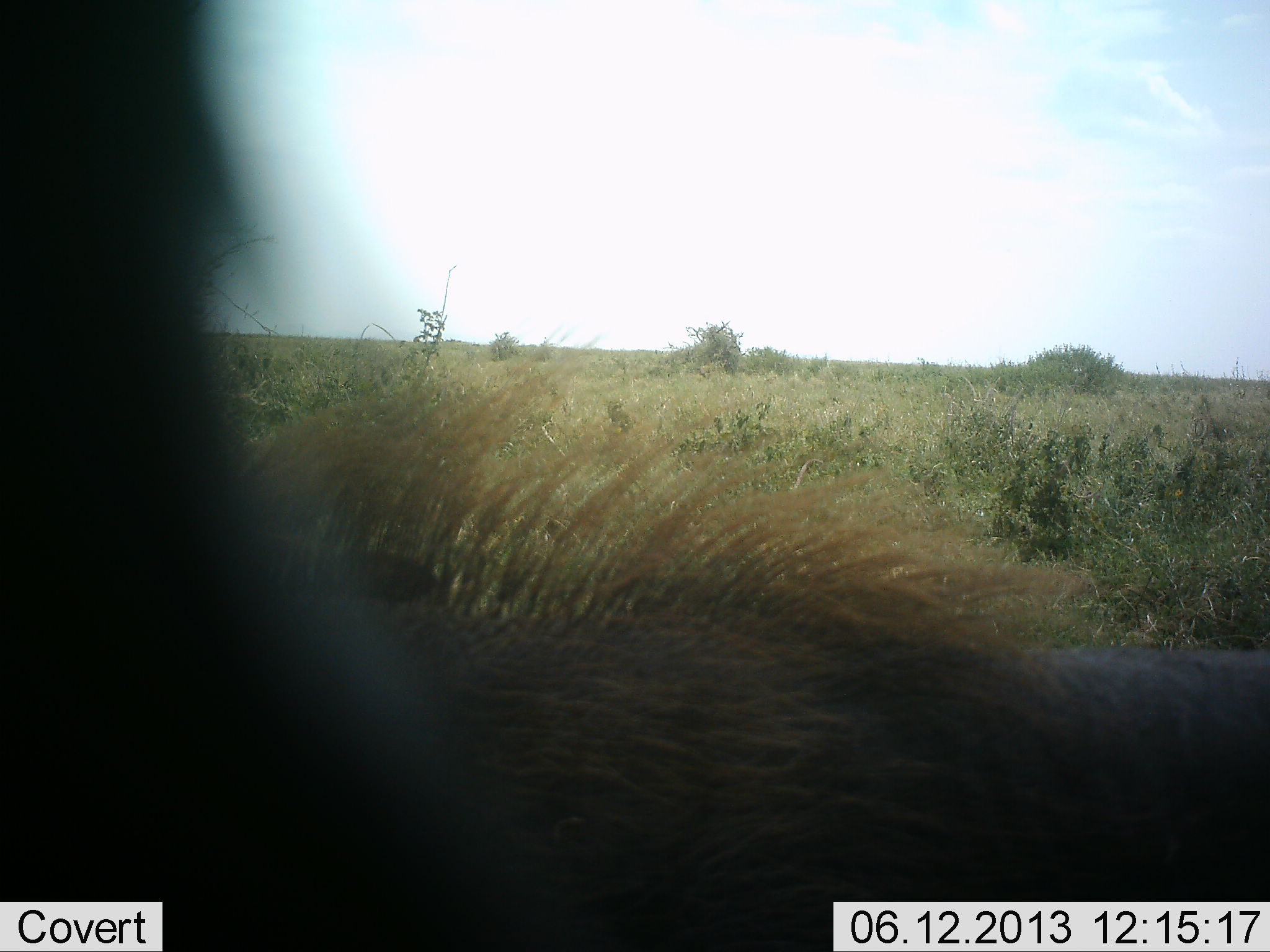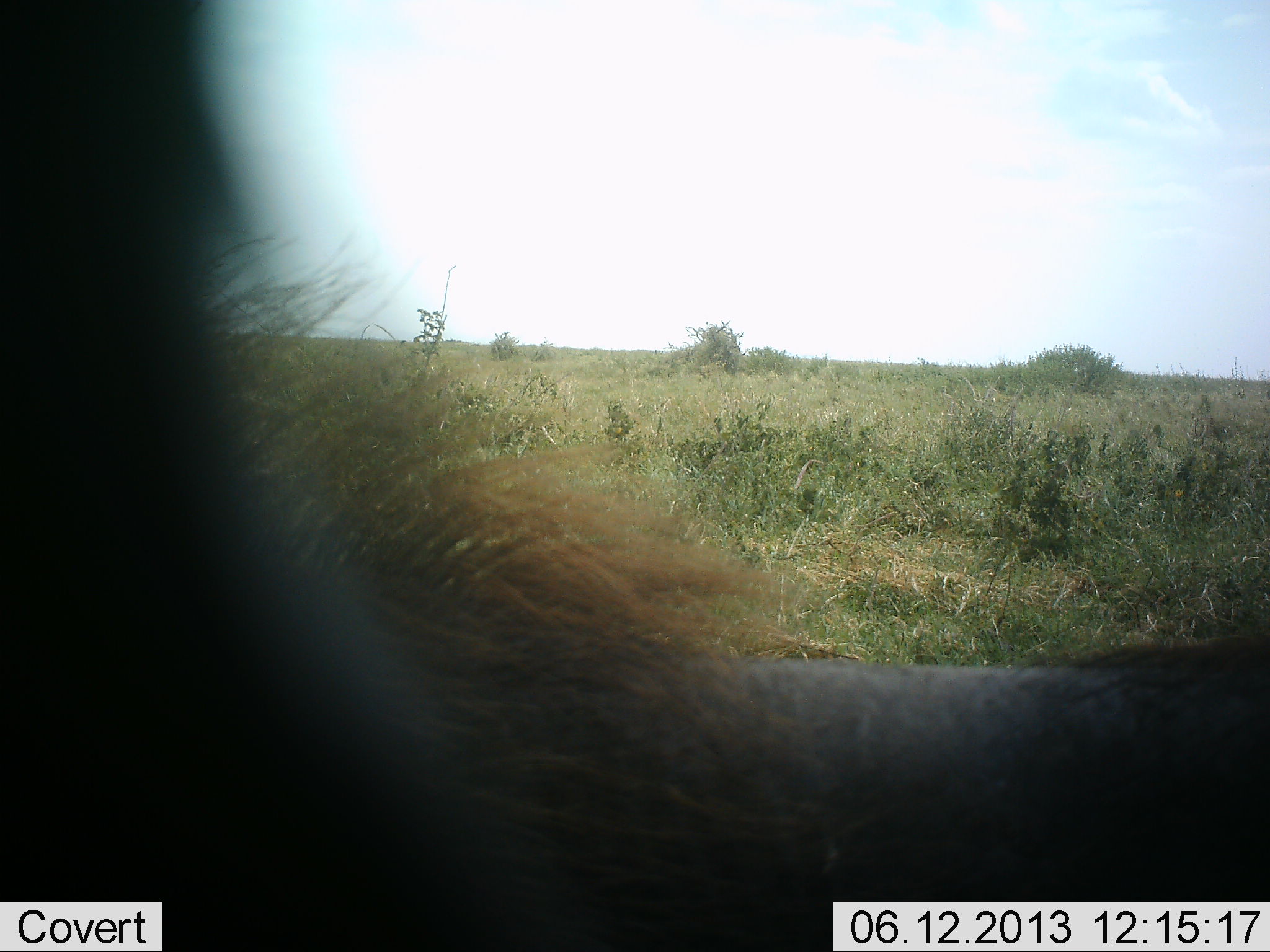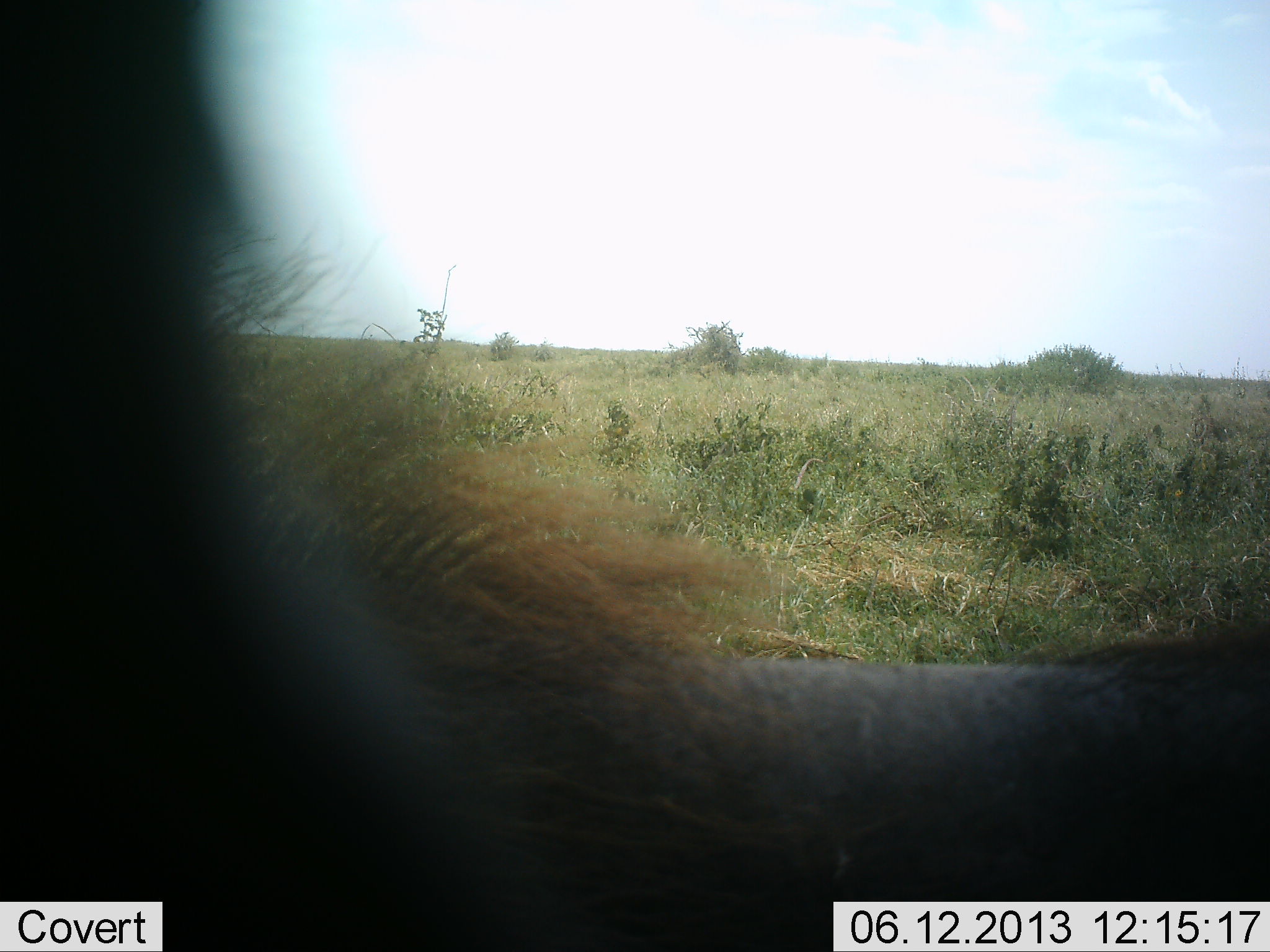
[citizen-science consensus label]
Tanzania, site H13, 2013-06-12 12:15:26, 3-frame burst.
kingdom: Animalia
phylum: Chordata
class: Mammalia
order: Artiodactyla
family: Suidae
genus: Phacochoerus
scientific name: Phacochoerus africanus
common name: warthog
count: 1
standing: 71%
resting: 0%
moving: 53%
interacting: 0%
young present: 0%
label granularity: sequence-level